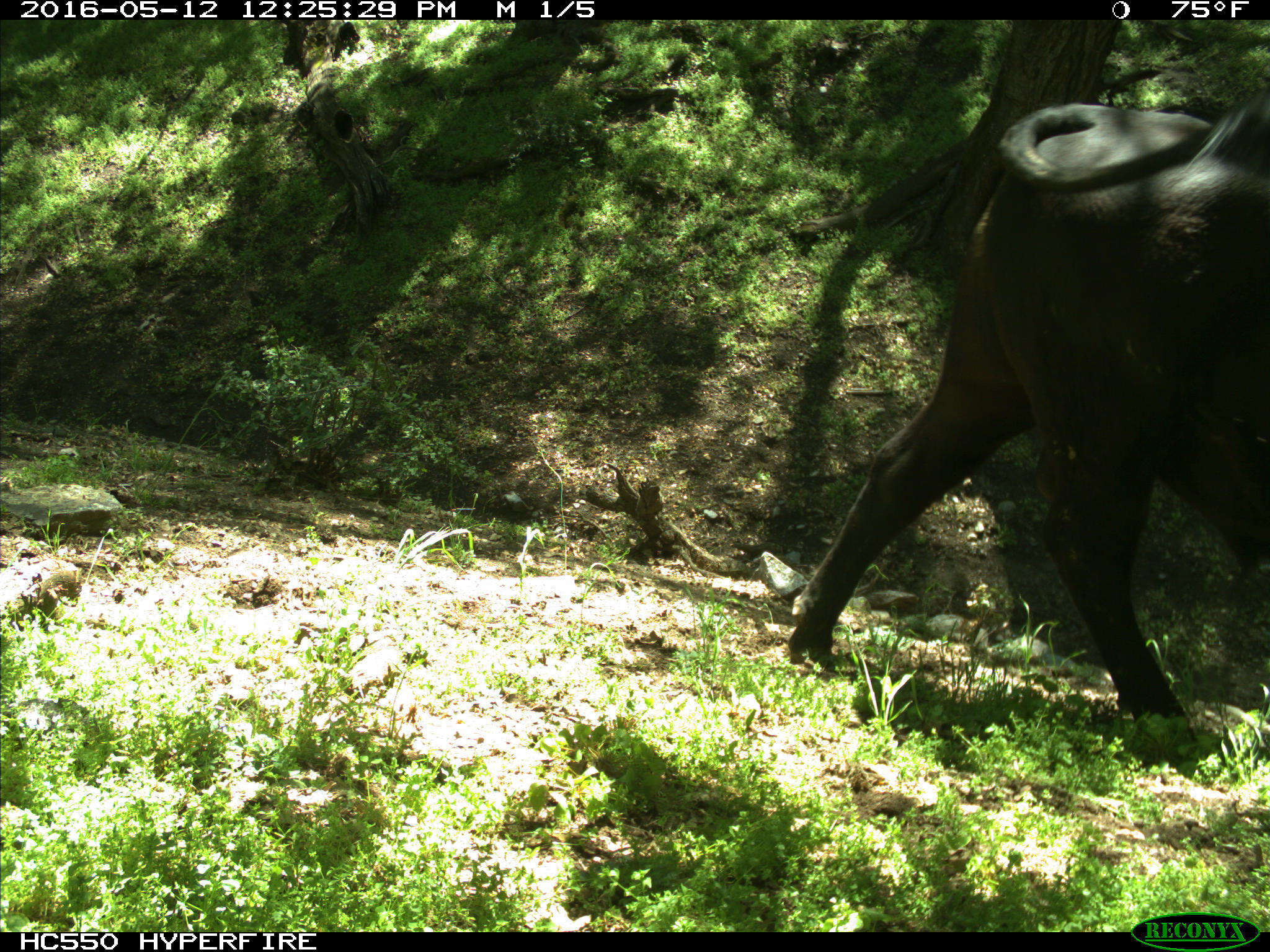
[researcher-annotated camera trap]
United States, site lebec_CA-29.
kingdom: Animalia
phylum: Chordata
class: Mammalia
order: Artiodactyla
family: Bovidae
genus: Bos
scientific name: Bos taurus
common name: domestic cow